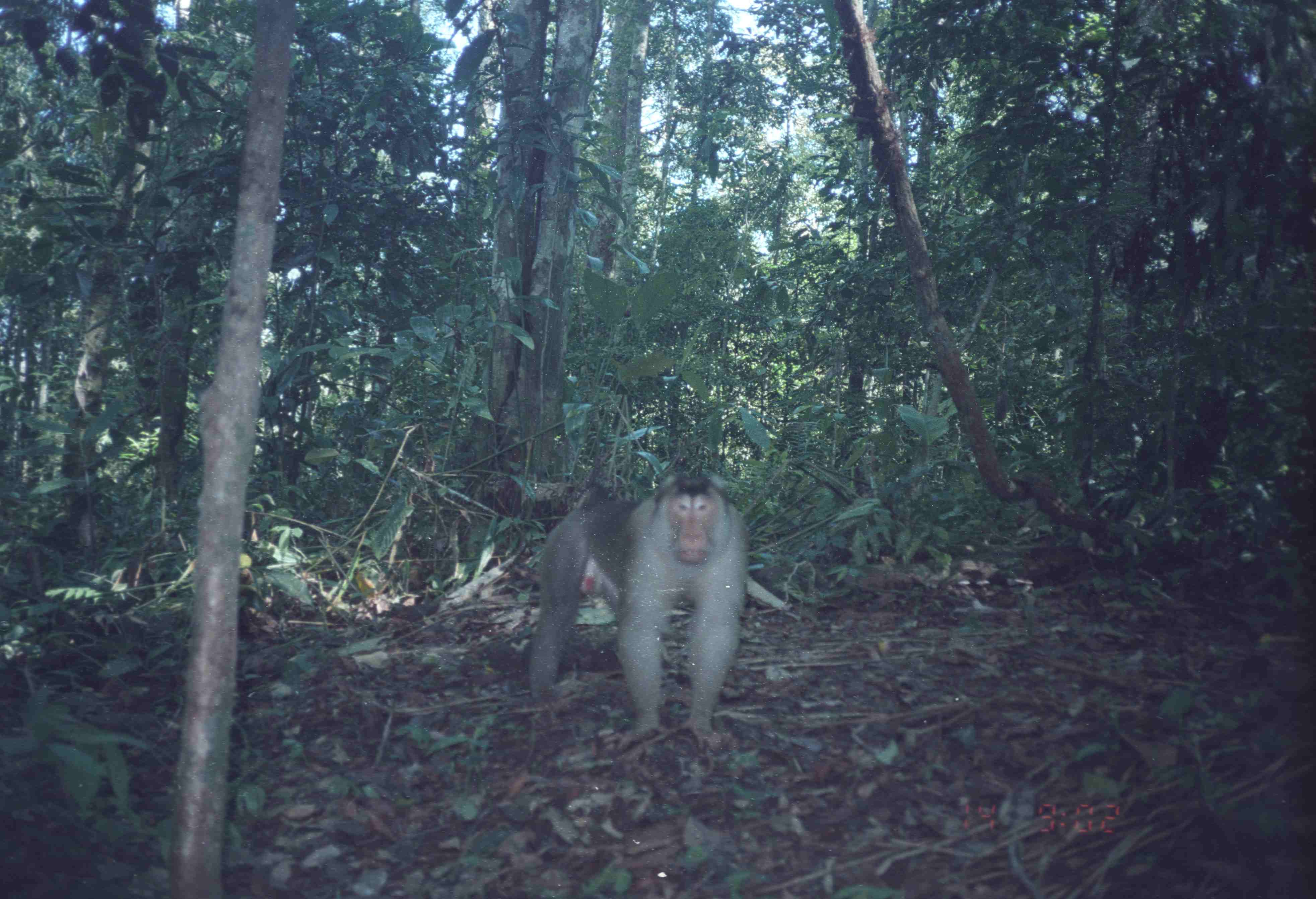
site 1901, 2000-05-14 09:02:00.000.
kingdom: Animalia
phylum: Chordata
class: Mammalia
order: Primates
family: Cercopithecidae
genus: Macaca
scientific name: Macaca nemestrina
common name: southern pig-tailed macaque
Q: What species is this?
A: Macaca nemestrina (southern pig-tailed macaque).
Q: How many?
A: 1.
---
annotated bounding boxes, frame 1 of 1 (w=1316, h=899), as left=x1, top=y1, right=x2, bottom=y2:
macaca nemestrina: left=527, top=467, right=752, bottom=755